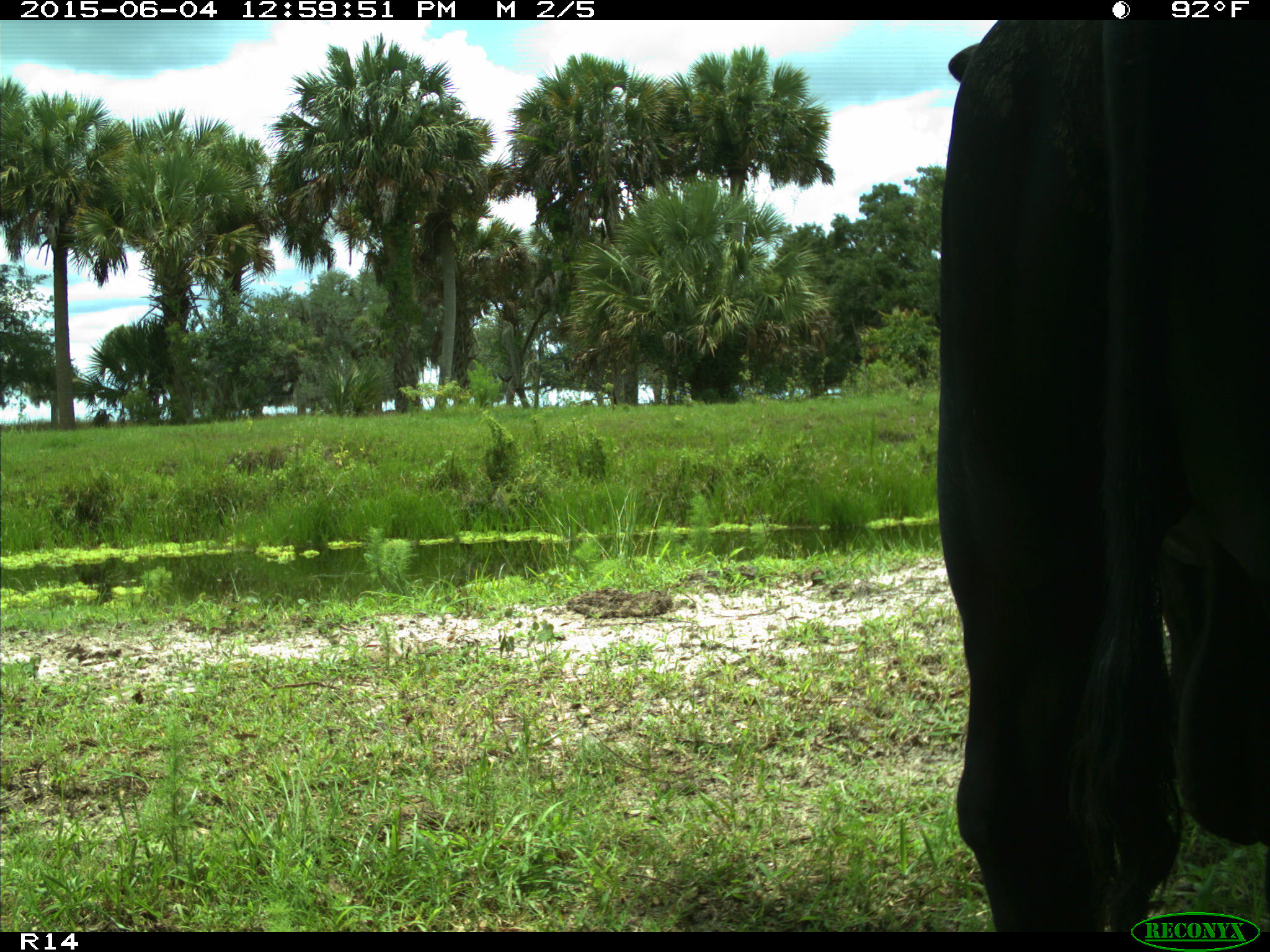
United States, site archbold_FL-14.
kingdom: Animalia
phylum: Chordata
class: Mammalia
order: Artiodactyla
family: Bovidae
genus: Bos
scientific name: Bos taurus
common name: domestic cow